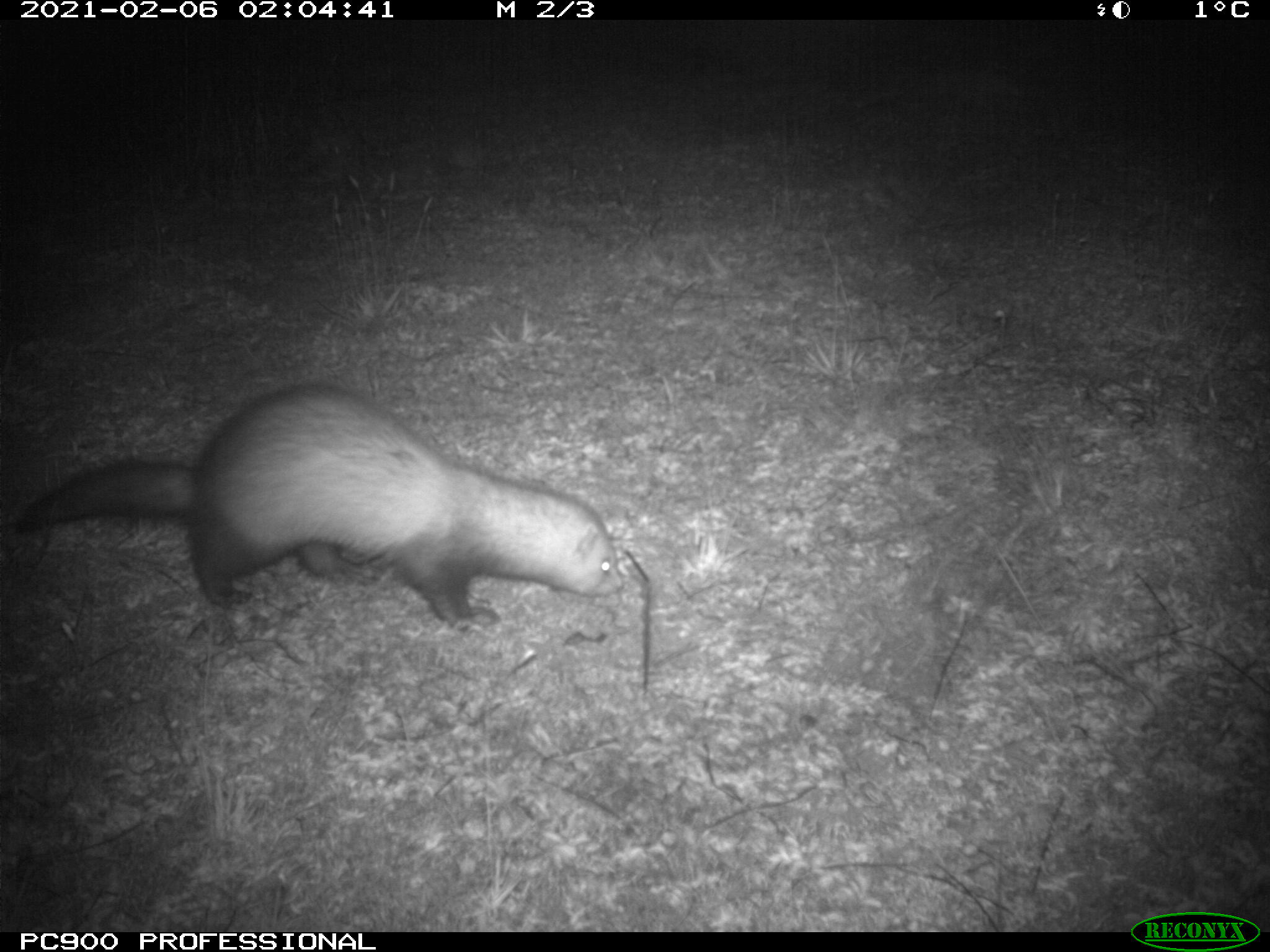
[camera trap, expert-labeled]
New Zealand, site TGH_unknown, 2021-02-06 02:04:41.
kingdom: Animalia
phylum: Chordata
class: Mammalia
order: Carnivora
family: Mustelidae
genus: Mustela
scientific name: Mustela furo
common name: ferret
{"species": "ferret (Mustela furo)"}